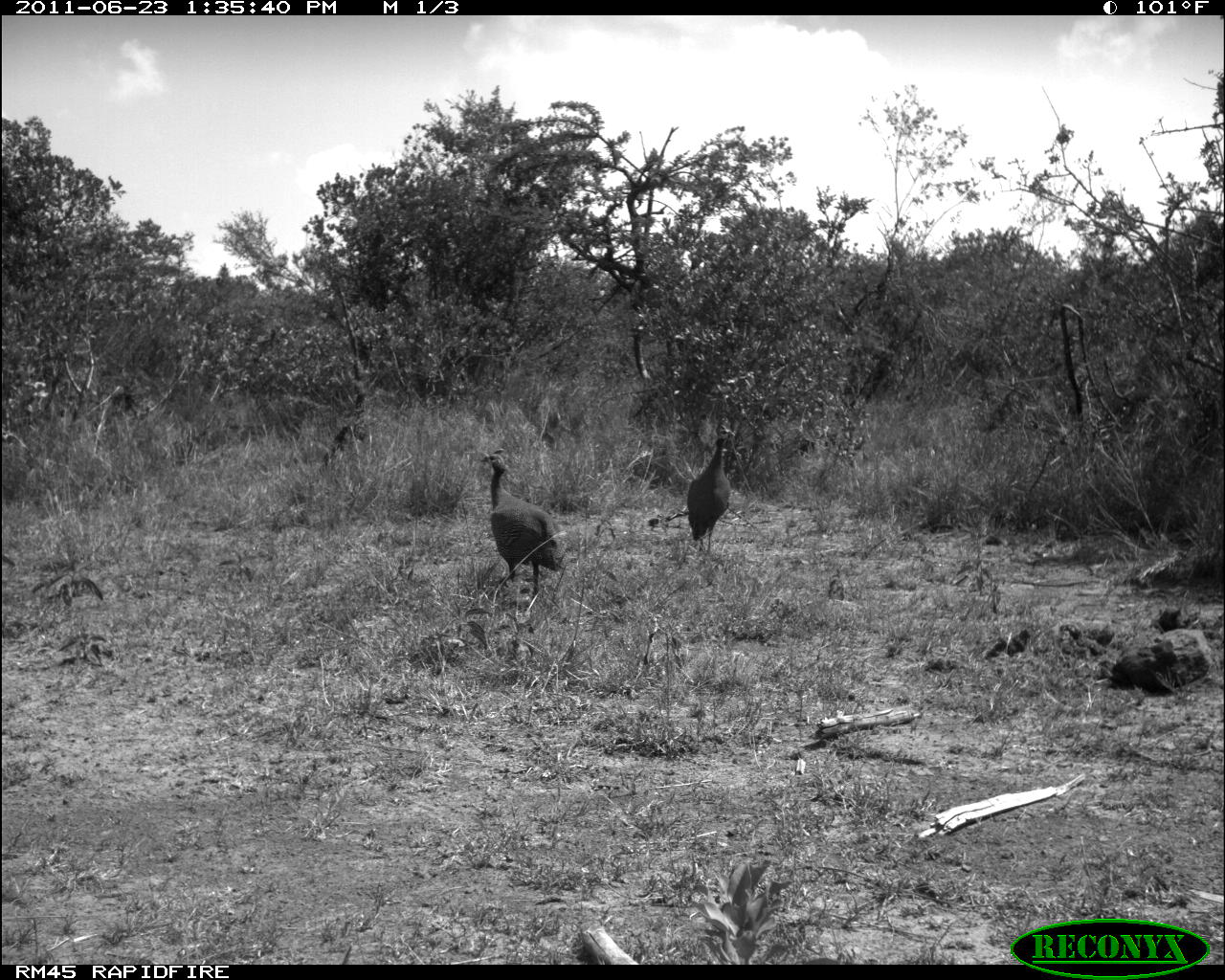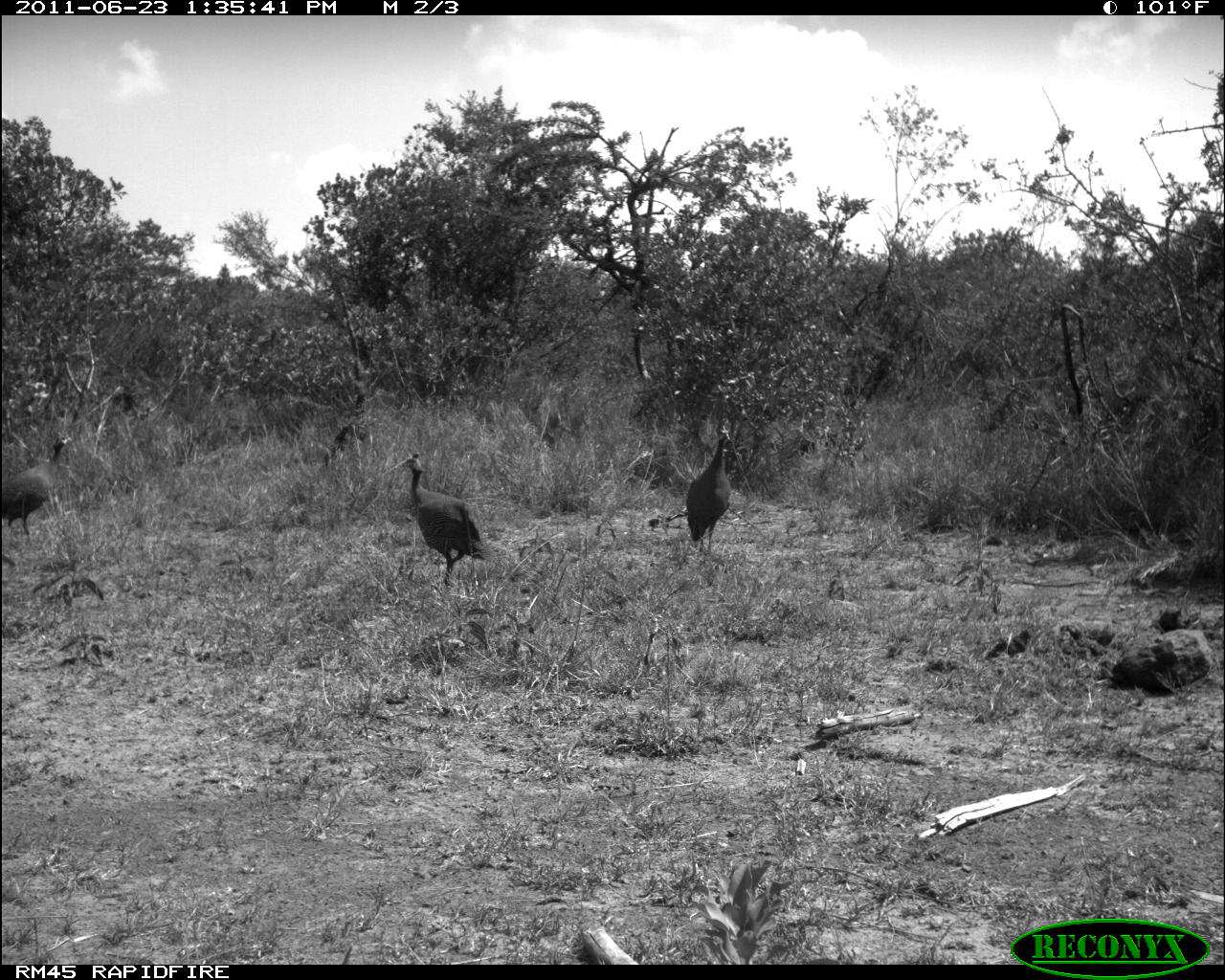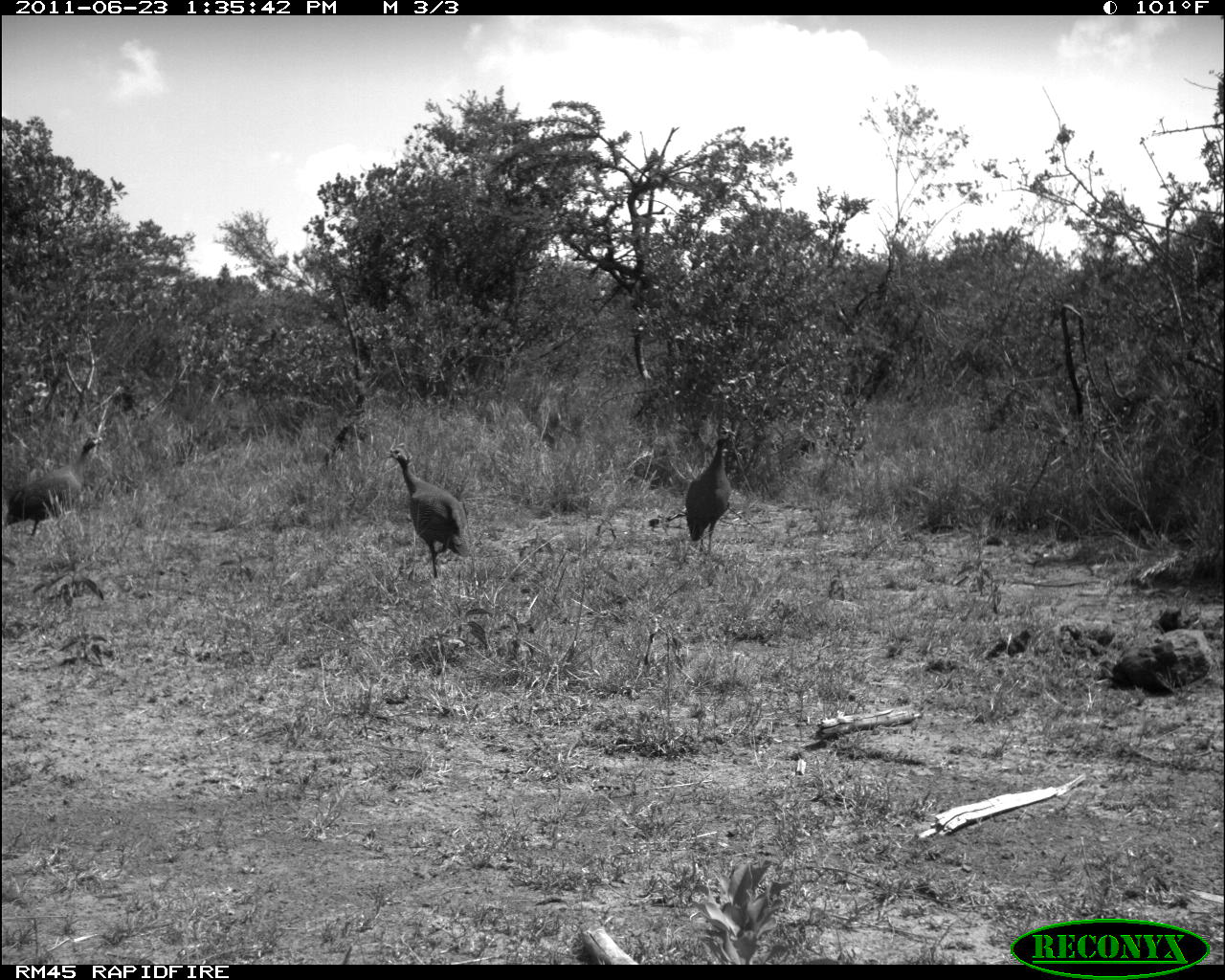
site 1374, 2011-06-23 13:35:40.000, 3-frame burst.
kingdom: Animalia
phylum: Chordata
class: Aves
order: Galliformes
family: Numididae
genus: Numida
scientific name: Numida meleagris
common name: helmeted guineafowl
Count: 2.